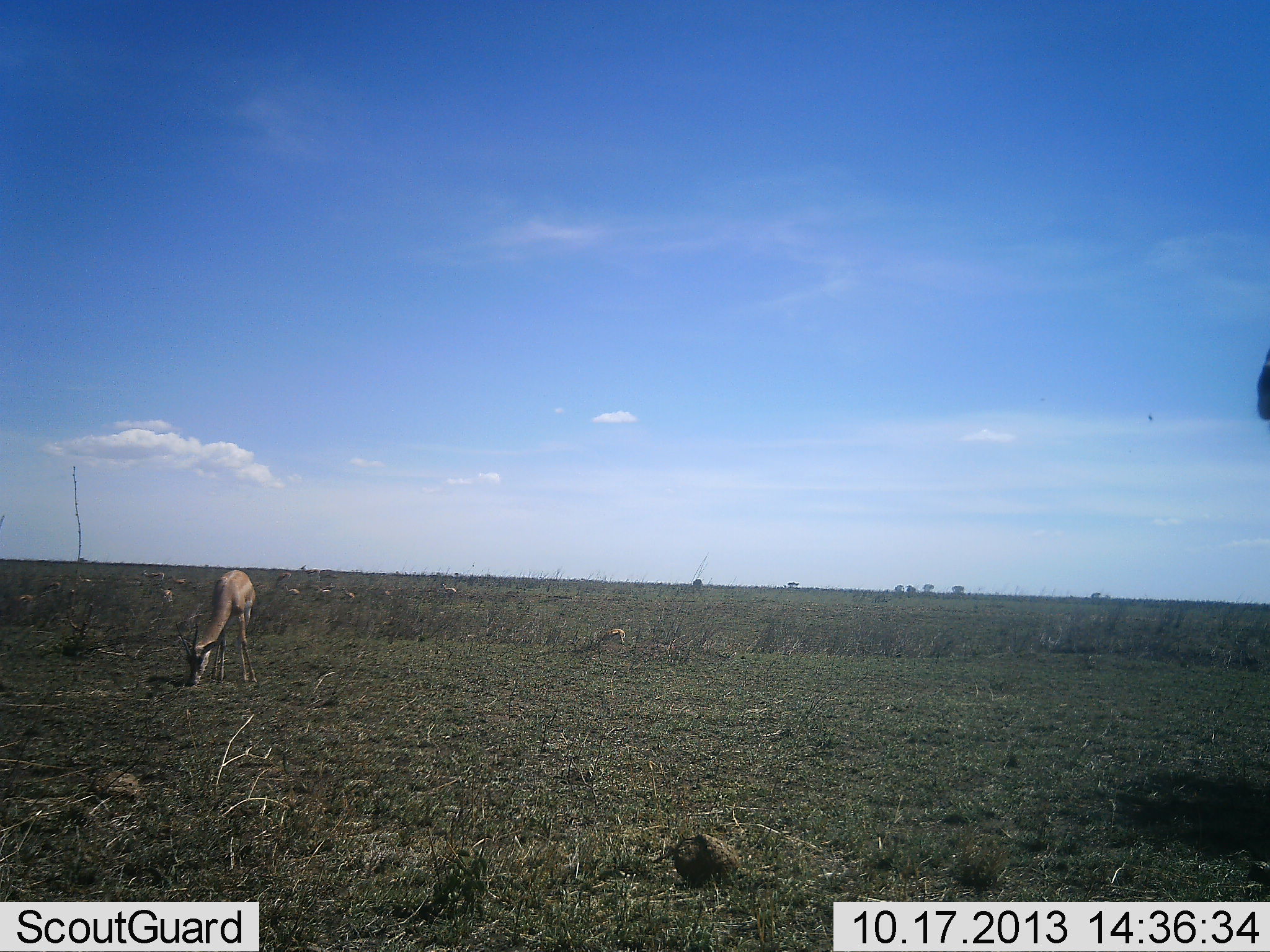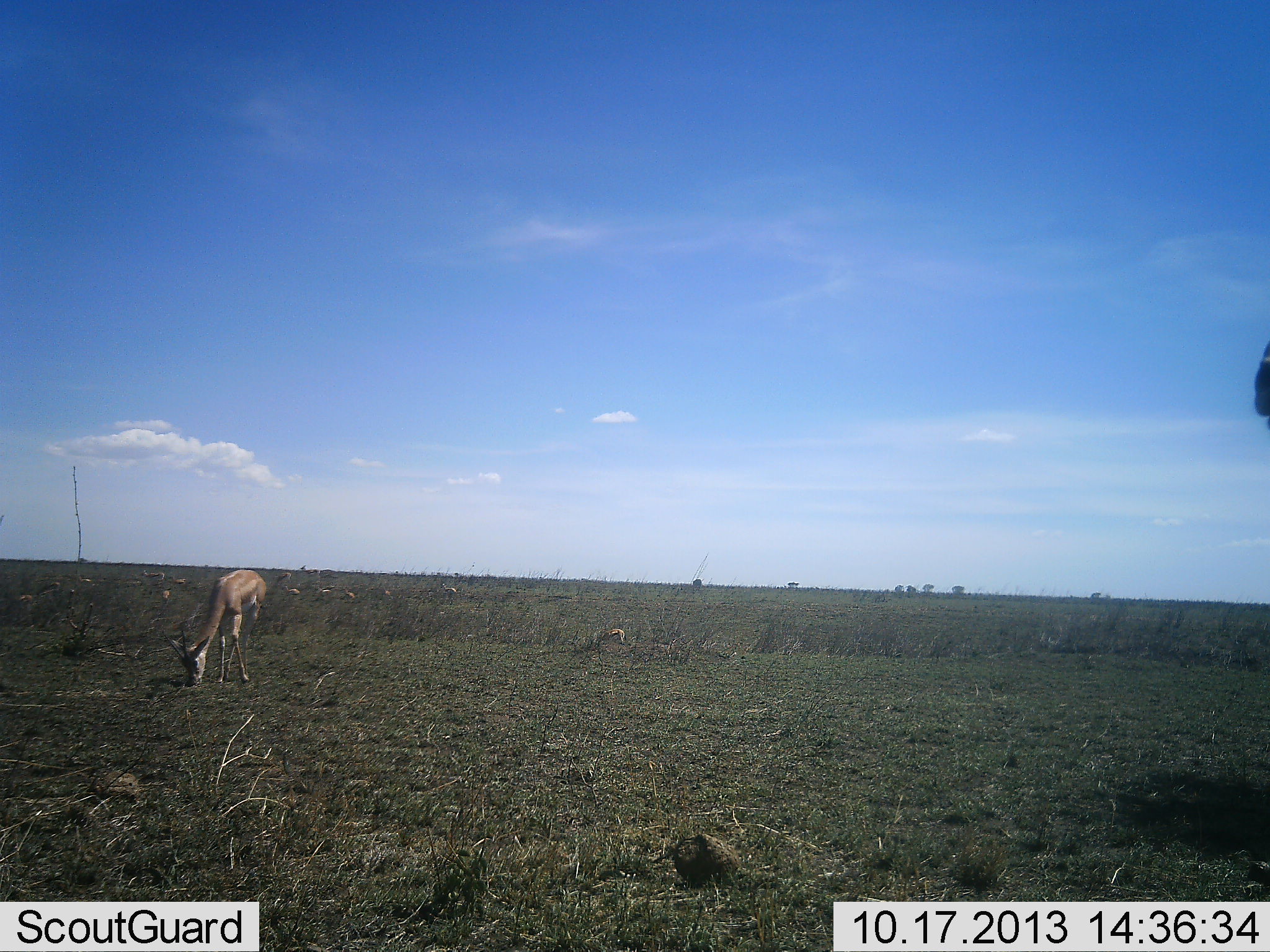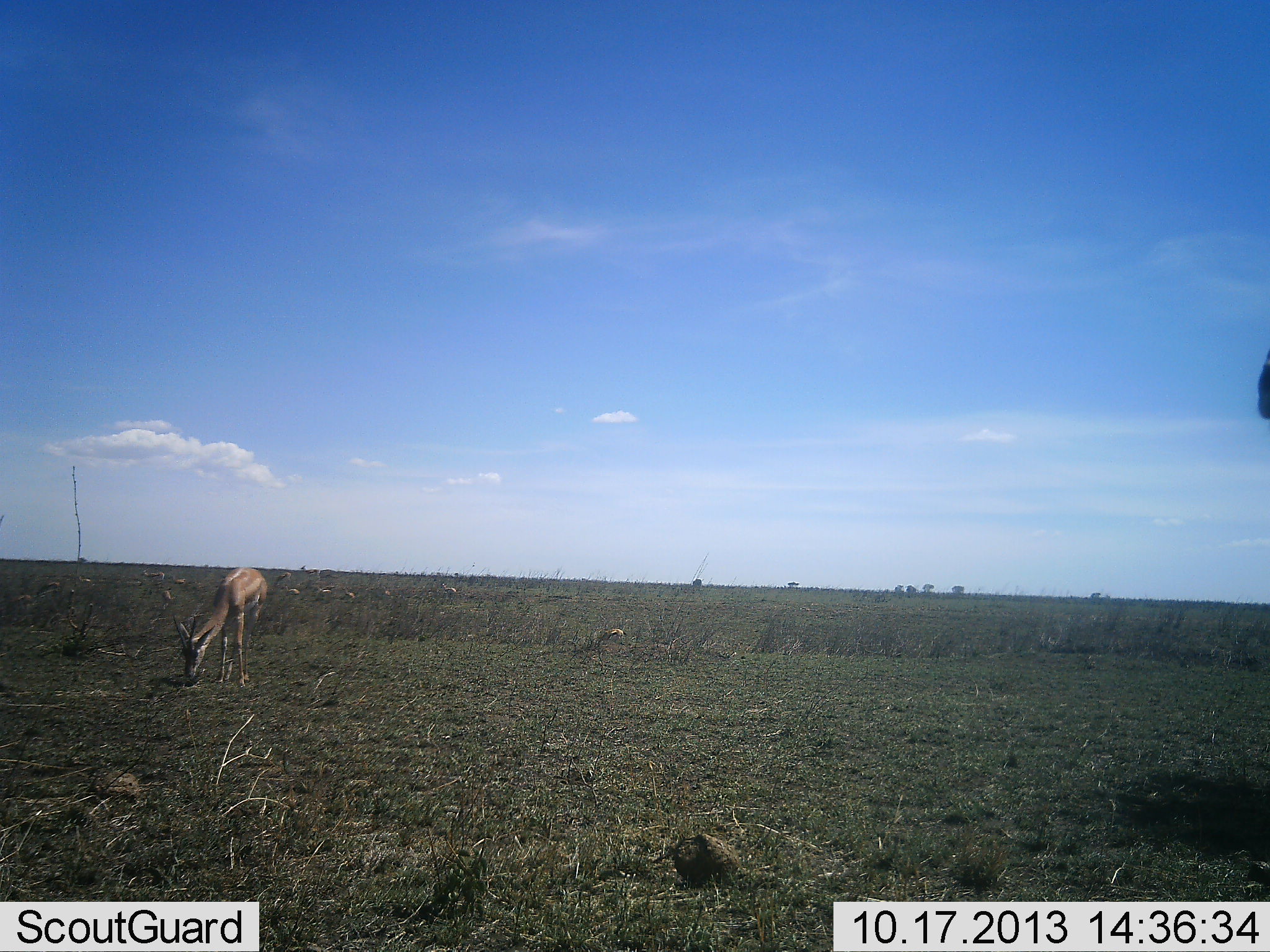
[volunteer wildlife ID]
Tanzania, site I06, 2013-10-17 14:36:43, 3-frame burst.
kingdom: Animalia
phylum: Chordata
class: Mammalia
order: Artiodactyla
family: Bovidae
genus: Nanger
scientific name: Nanger granti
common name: grant's gazelle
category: gazellegrants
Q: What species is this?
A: Gazellegrants (grant's gazelle) (Nanger granti).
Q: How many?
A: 1.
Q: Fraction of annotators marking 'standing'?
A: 29%.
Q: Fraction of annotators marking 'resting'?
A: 0%.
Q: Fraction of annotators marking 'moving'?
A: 6%.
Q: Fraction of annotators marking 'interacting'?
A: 0%.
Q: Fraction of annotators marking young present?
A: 0%.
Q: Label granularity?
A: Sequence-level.